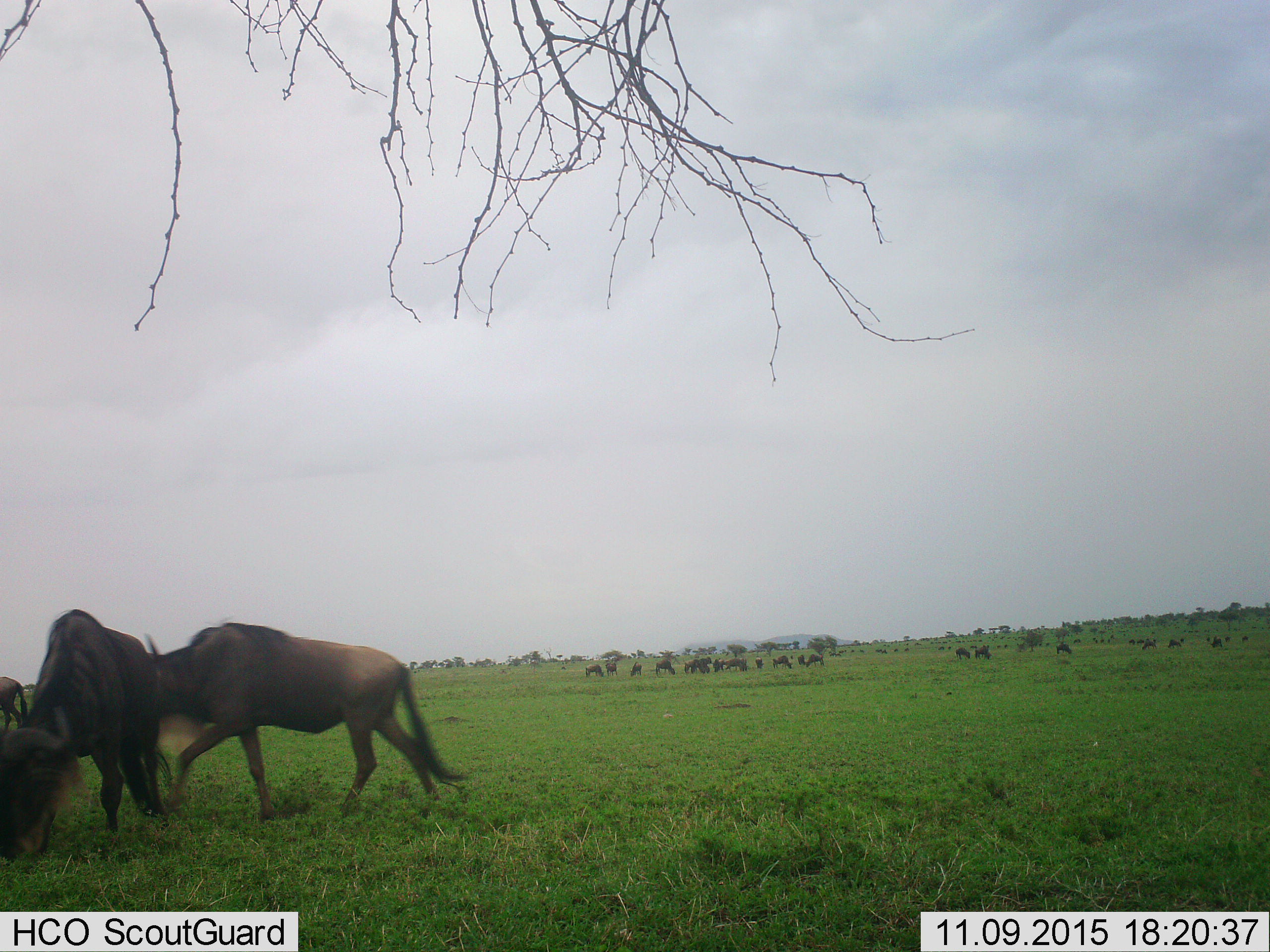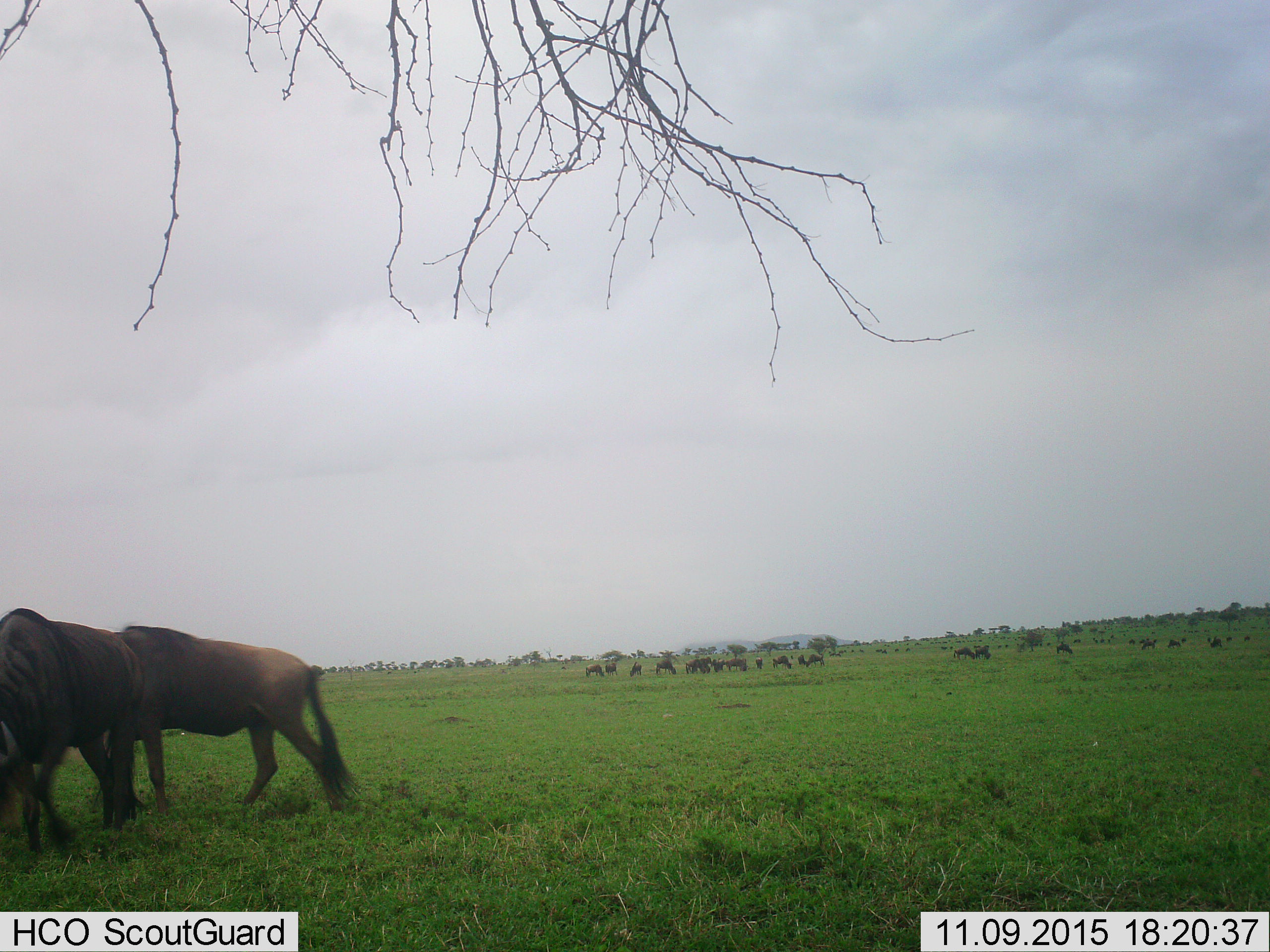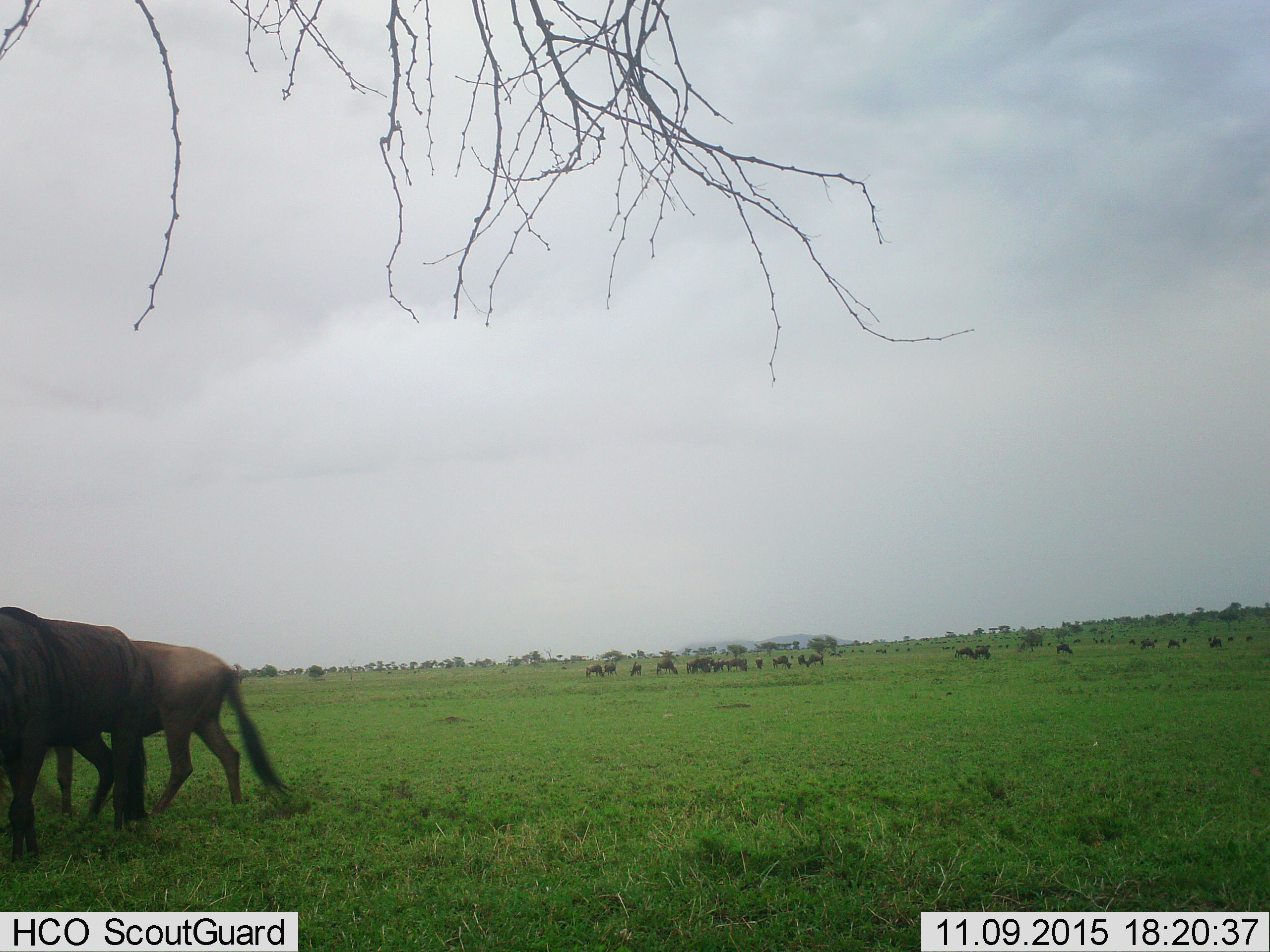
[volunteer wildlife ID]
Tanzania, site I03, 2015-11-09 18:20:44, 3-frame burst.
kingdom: Animalia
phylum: Chordata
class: Mammalia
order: Artiodactyla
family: Bovidae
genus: Connochaetes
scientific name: Connochaetes taurinus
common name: blue wildebeest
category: wildebeest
Wildebeest (blue wildebeest) (Connochaetes taurinus), count 11-50. Behavior (volunteer vote fractions): standing 60%, resting 0%, moving 80%, interacting 40%. Young present (vote fraction): 0%. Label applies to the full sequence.